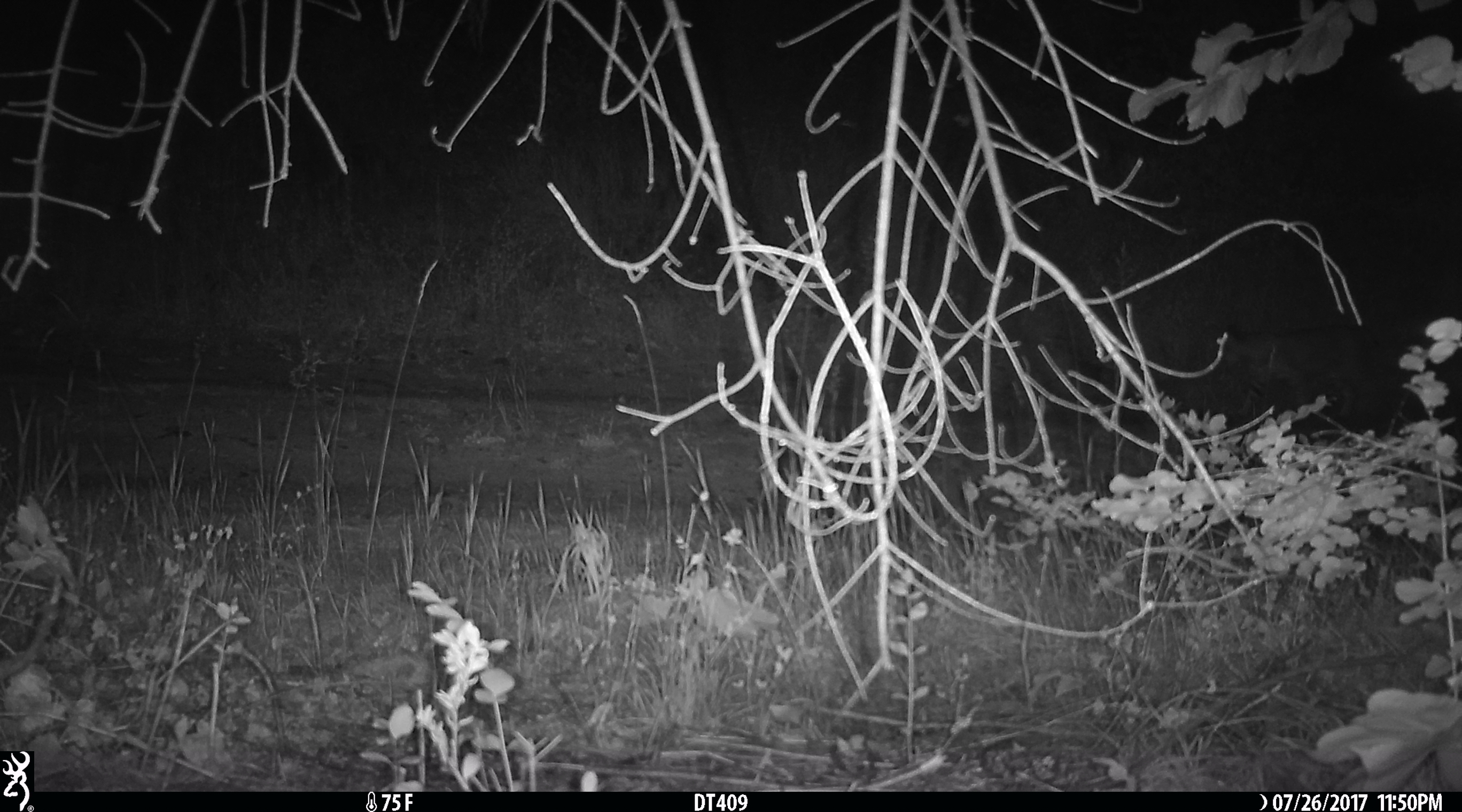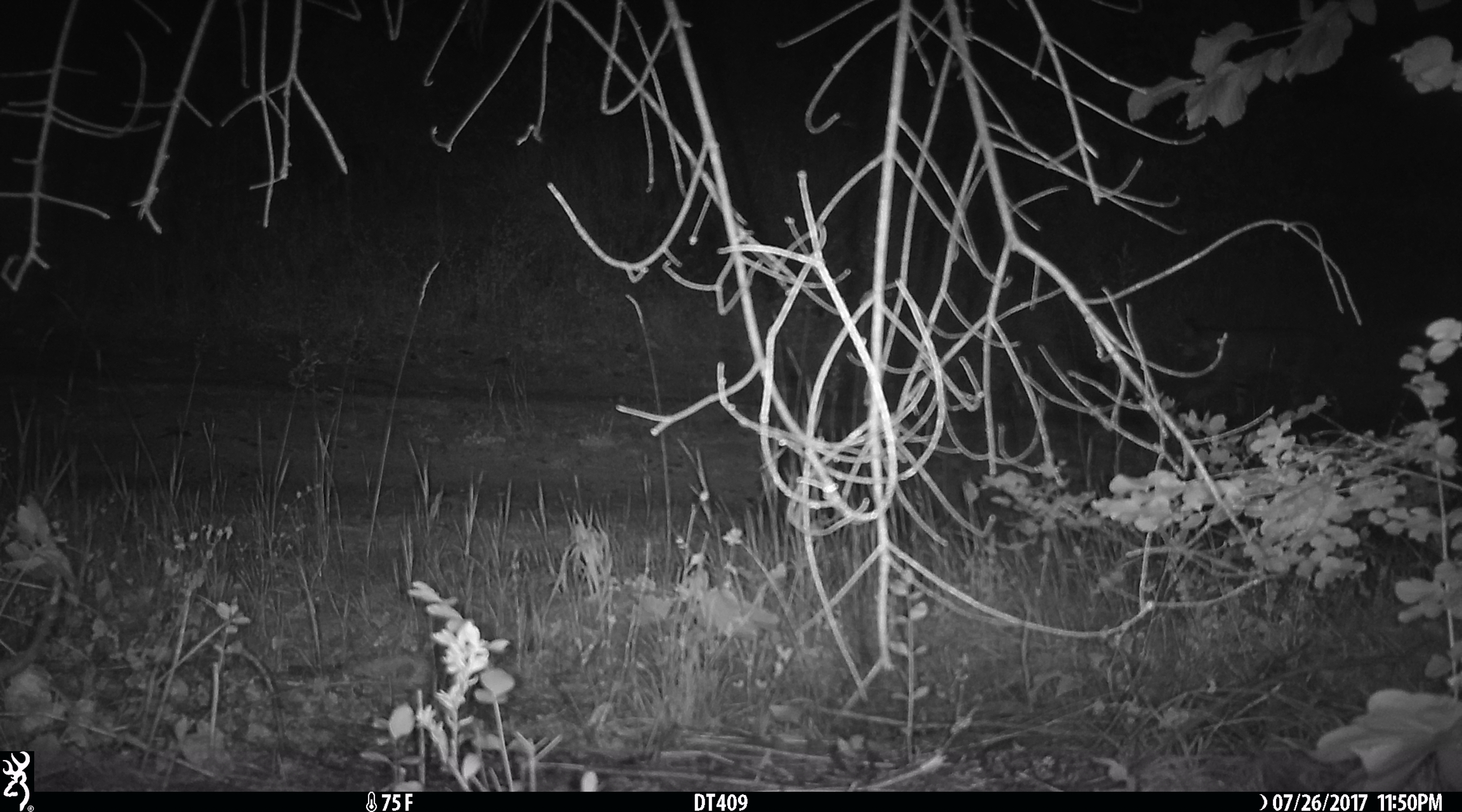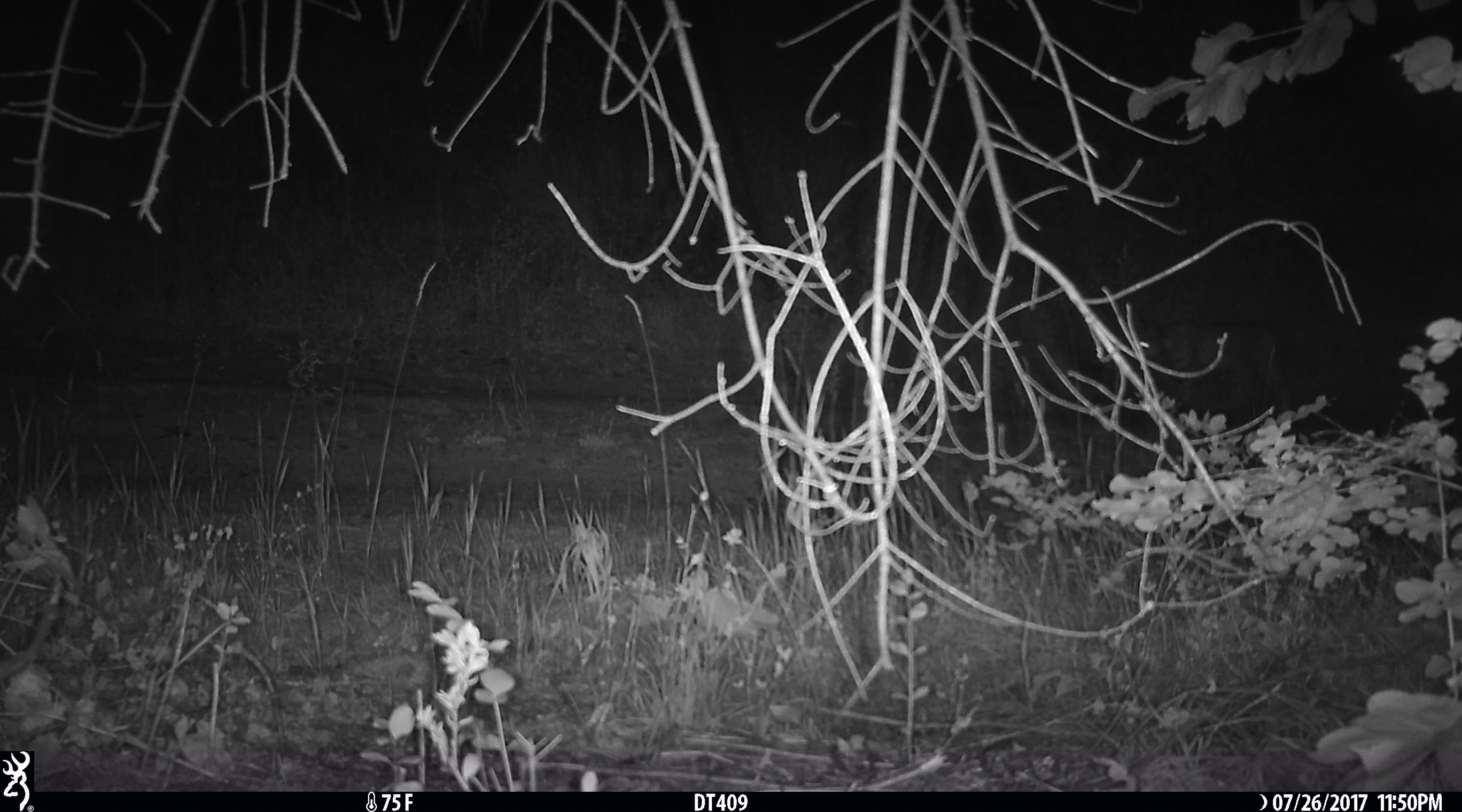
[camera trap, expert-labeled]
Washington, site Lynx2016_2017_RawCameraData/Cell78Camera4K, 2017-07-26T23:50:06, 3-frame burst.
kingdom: Animalia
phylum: Chordata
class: Mammalia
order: Carnivora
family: Felidae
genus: Lynx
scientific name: Lynx rufus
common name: bobcat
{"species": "Lynx rufus (bobcat)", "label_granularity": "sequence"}